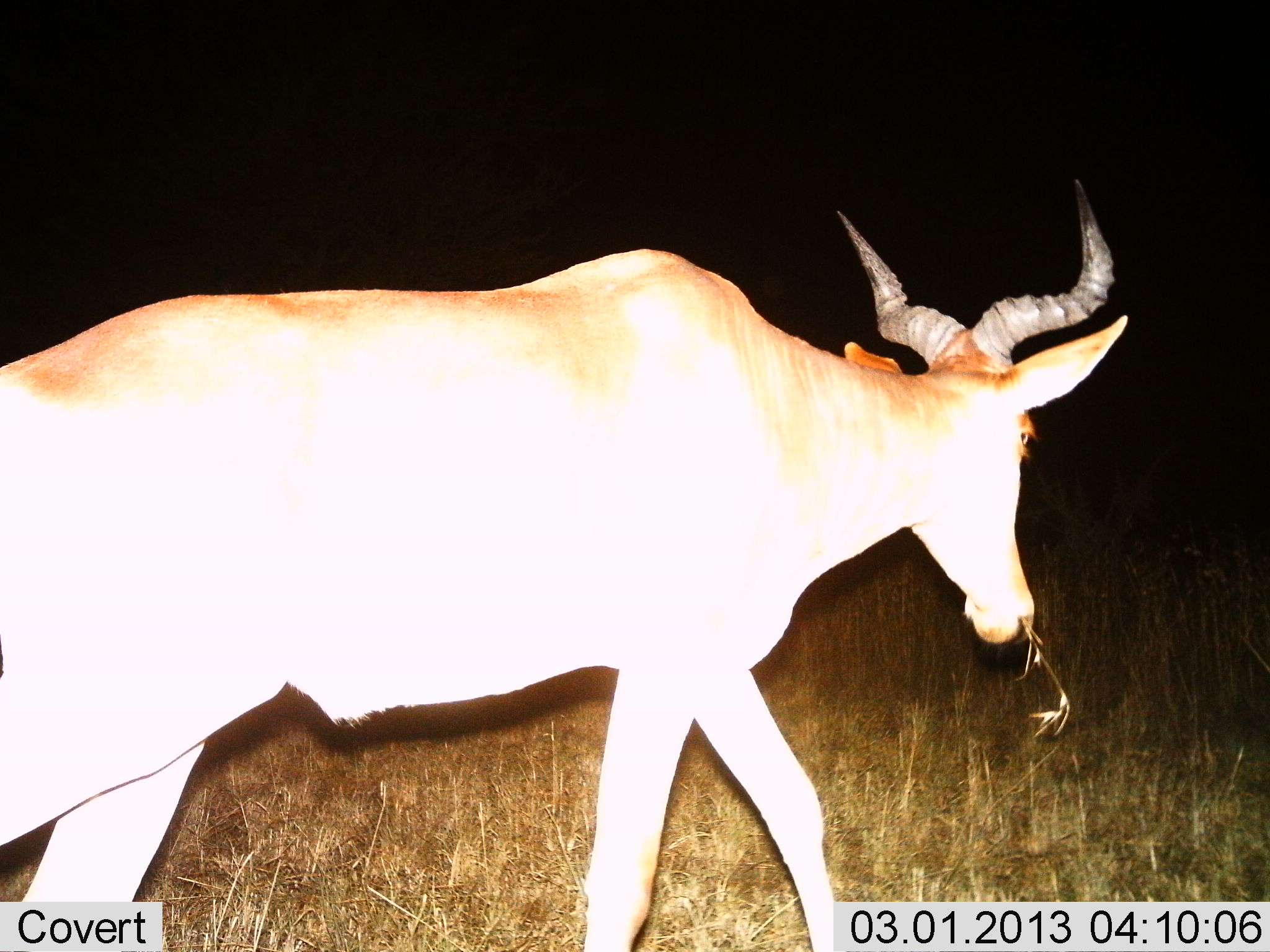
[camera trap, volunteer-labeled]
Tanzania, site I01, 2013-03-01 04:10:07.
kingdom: Animalia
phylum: Chordata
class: Mammalia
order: Artiodactyla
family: Bovidae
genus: Alcelaphus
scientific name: Alcelaphus buselaphus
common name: hartebeest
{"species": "hartebeest (Alcelaphus buselaphus)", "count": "1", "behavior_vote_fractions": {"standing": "6%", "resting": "0%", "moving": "66%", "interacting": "0%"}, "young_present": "0%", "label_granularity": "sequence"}